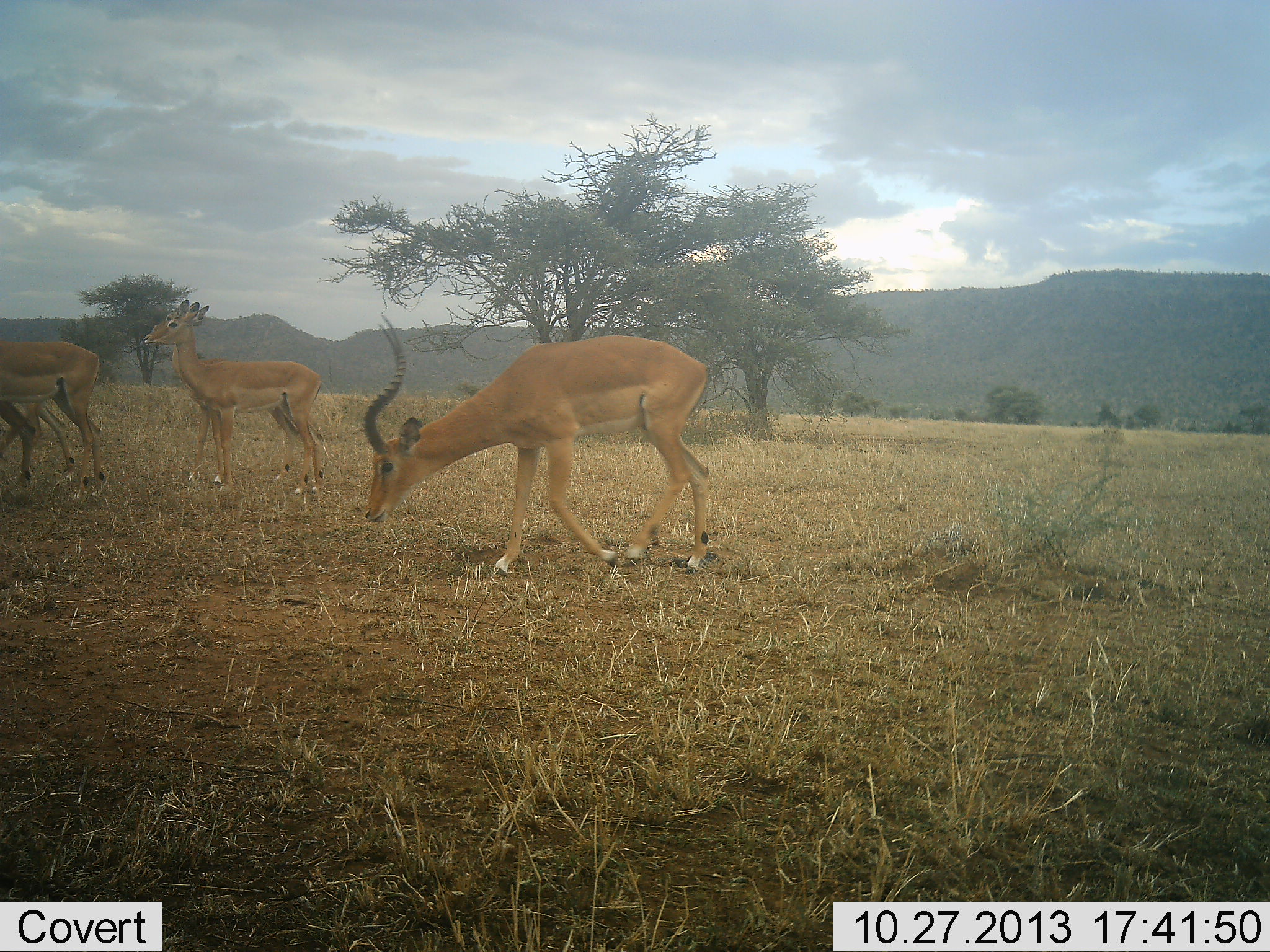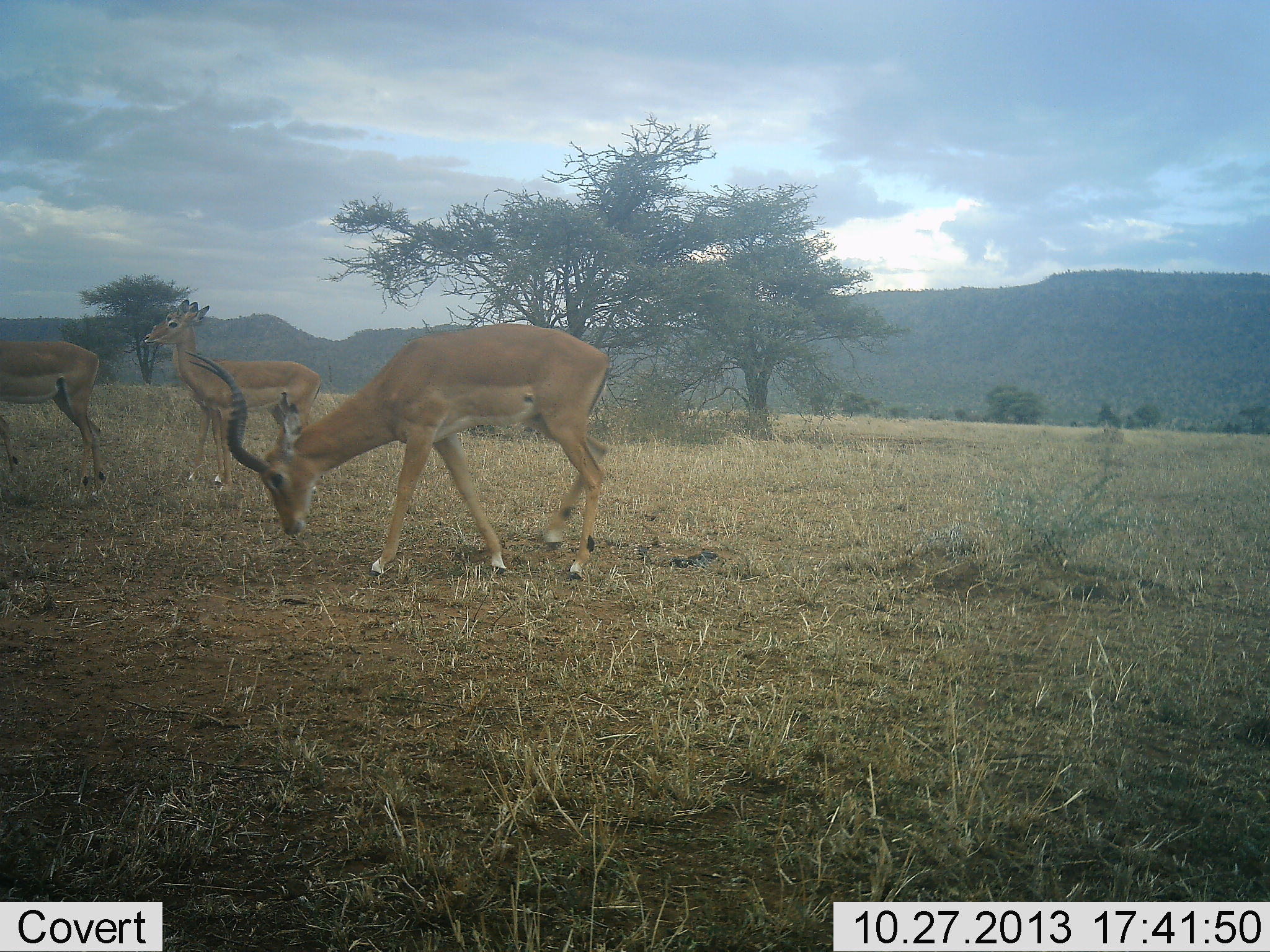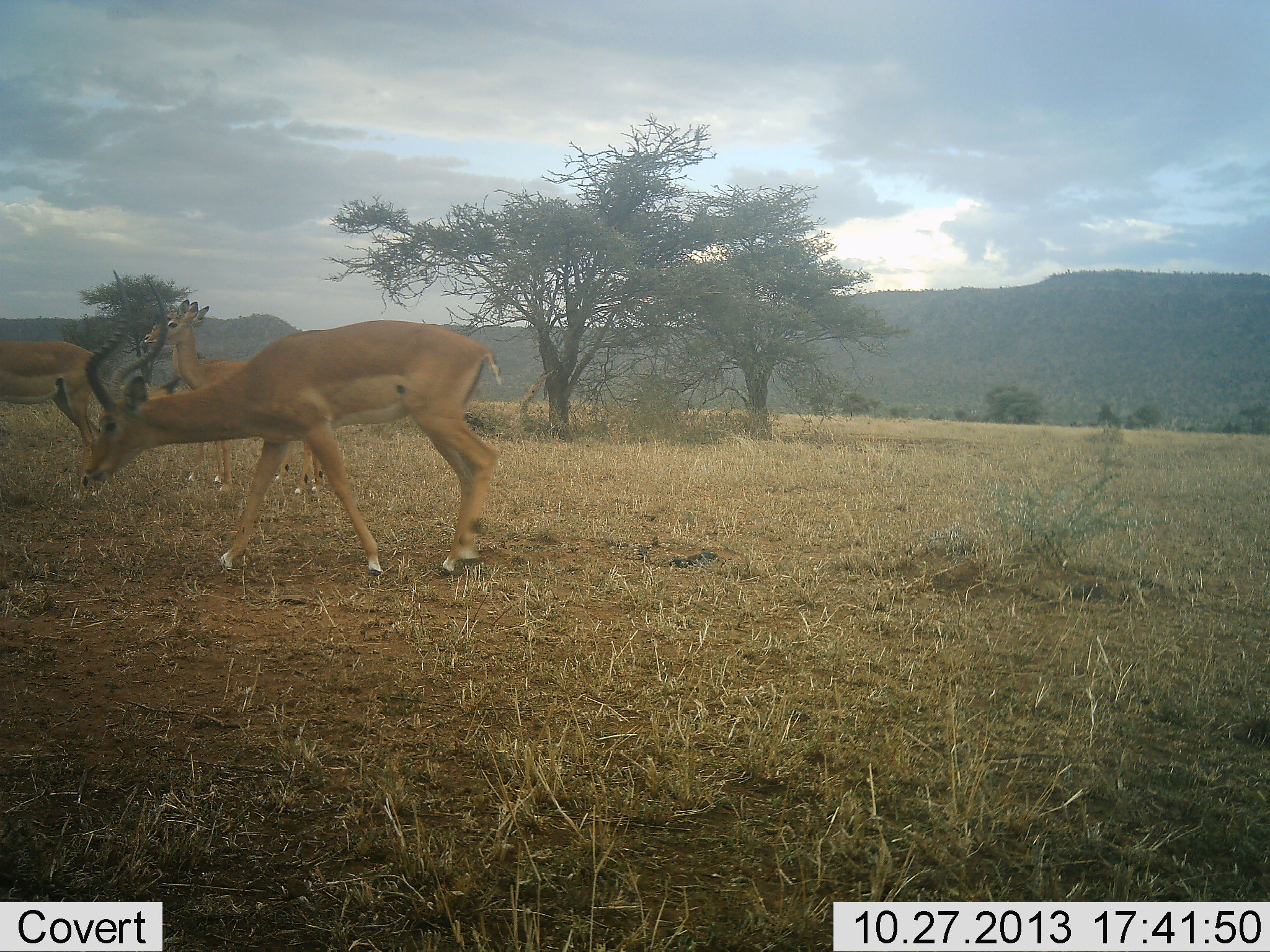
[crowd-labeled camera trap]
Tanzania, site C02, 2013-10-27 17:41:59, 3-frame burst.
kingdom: Animalia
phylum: Chordata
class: Mammalia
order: Artiodactyla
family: Bovidae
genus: Aepyceros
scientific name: Aepyceros melampus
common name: impala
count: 4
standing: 40%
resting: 0%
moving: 90%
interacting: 0%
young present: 10%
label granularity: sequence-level